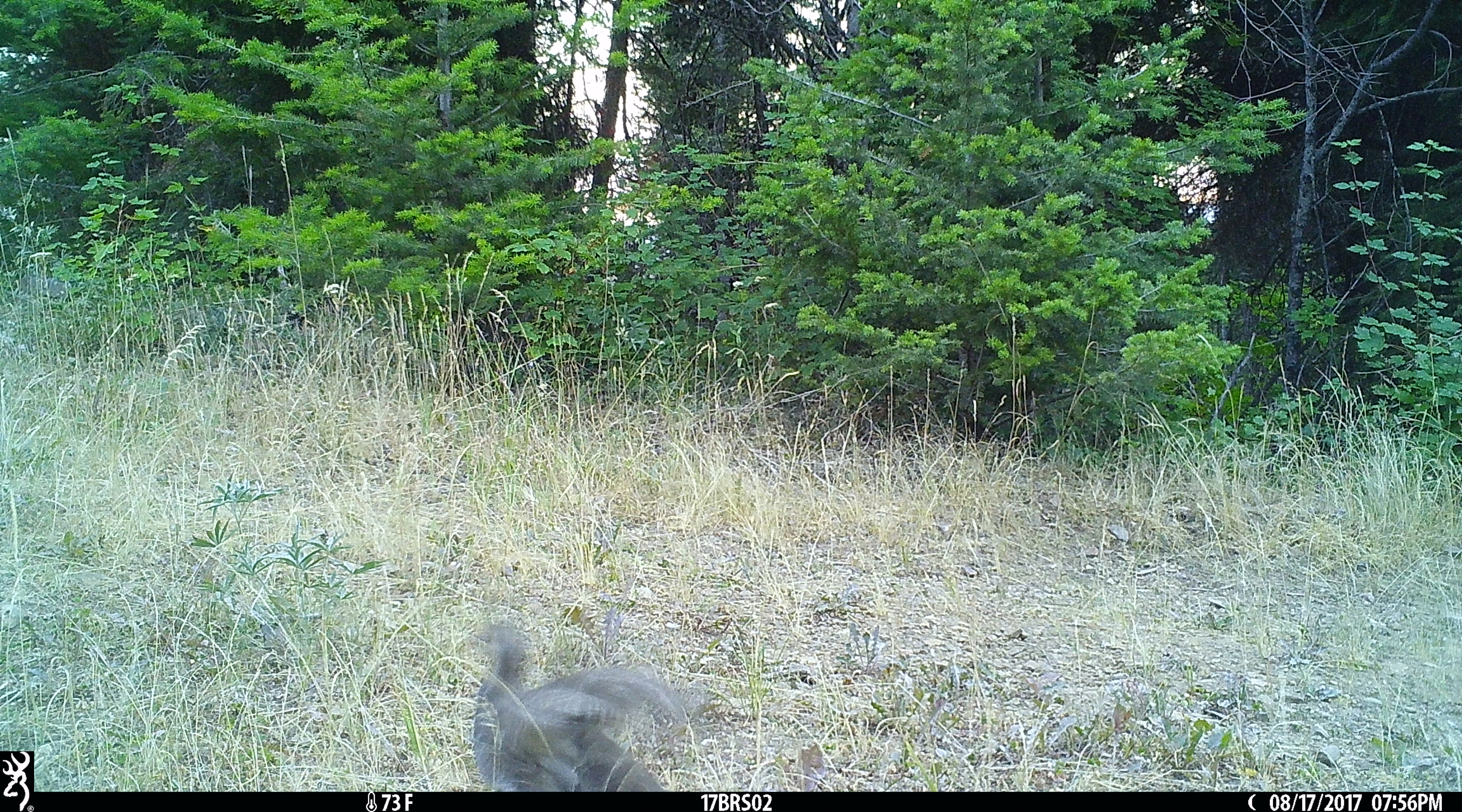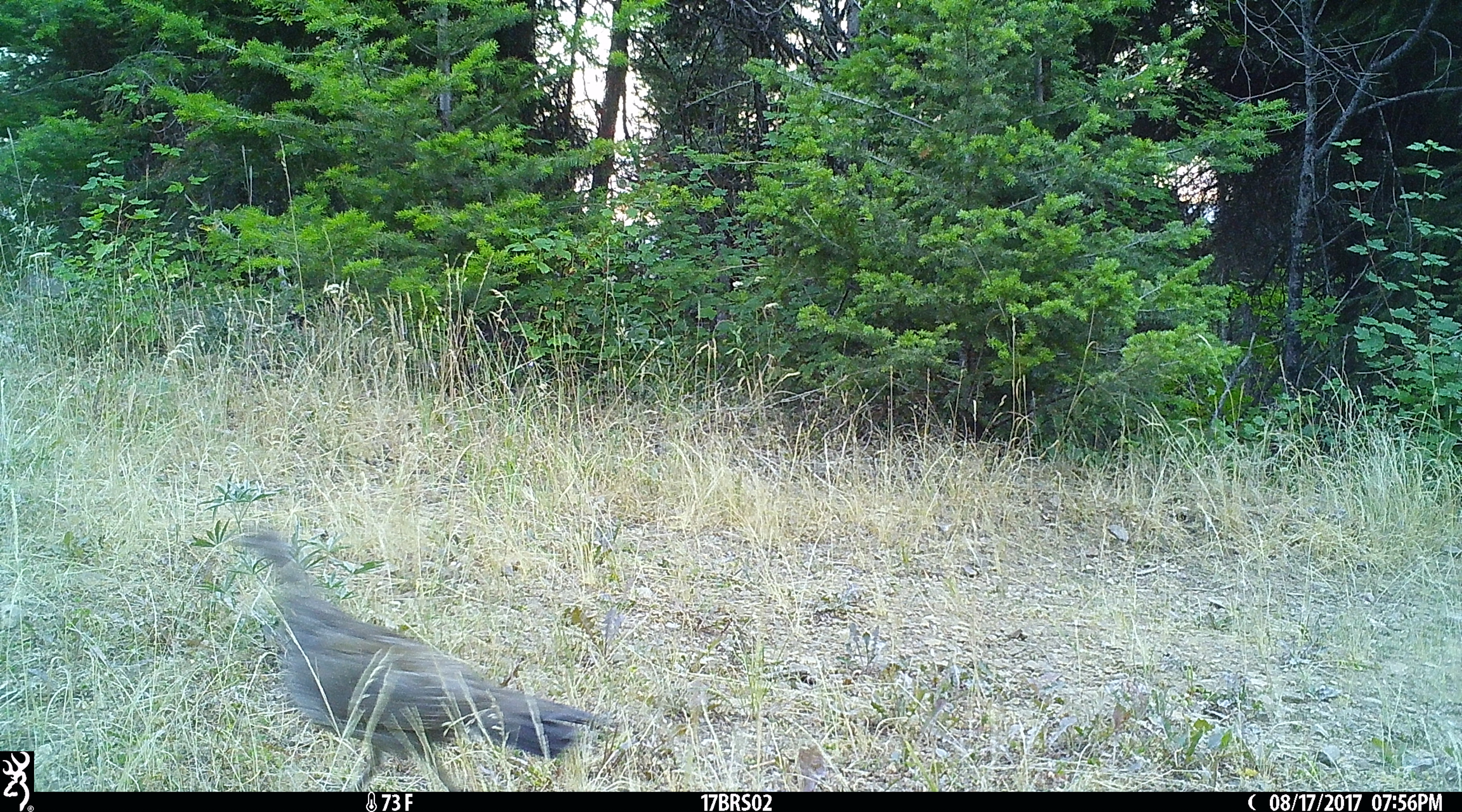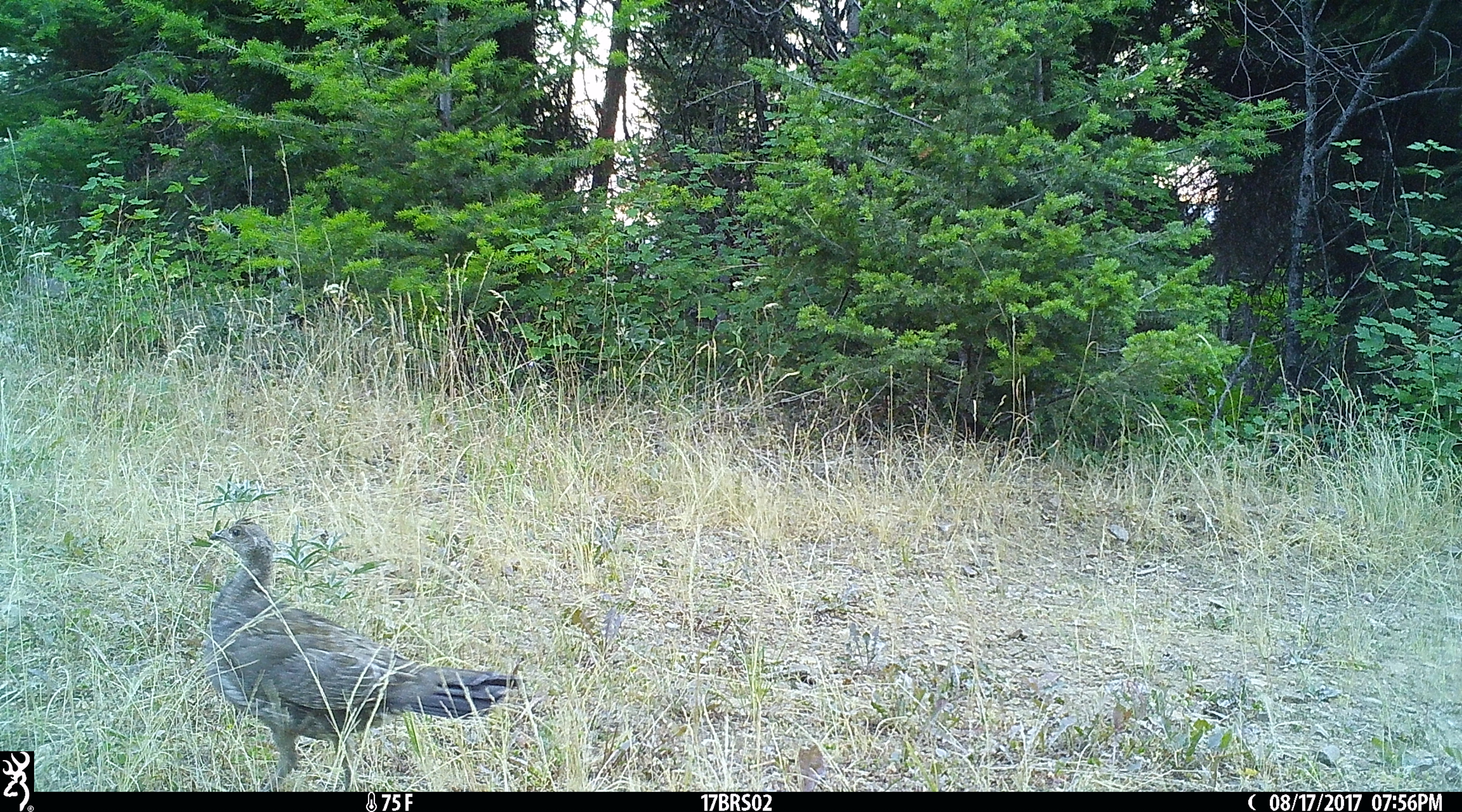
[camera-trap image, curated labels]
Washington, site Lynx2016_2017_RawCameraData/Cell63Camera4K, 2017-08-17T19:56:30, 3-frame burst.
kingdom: Animalia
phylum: Chordata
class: Aves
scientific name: Aves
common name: birds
Aves (birds). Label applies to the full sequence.